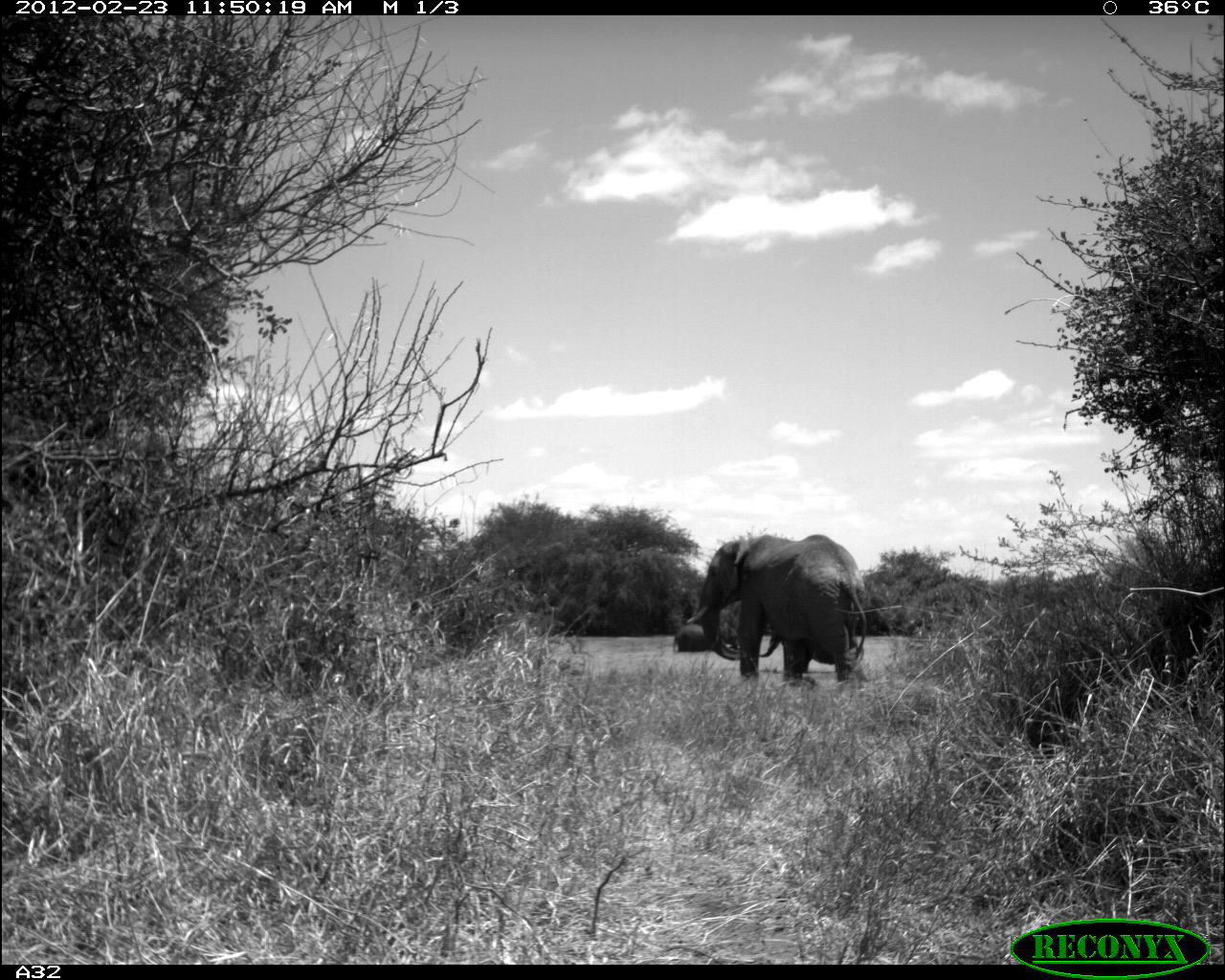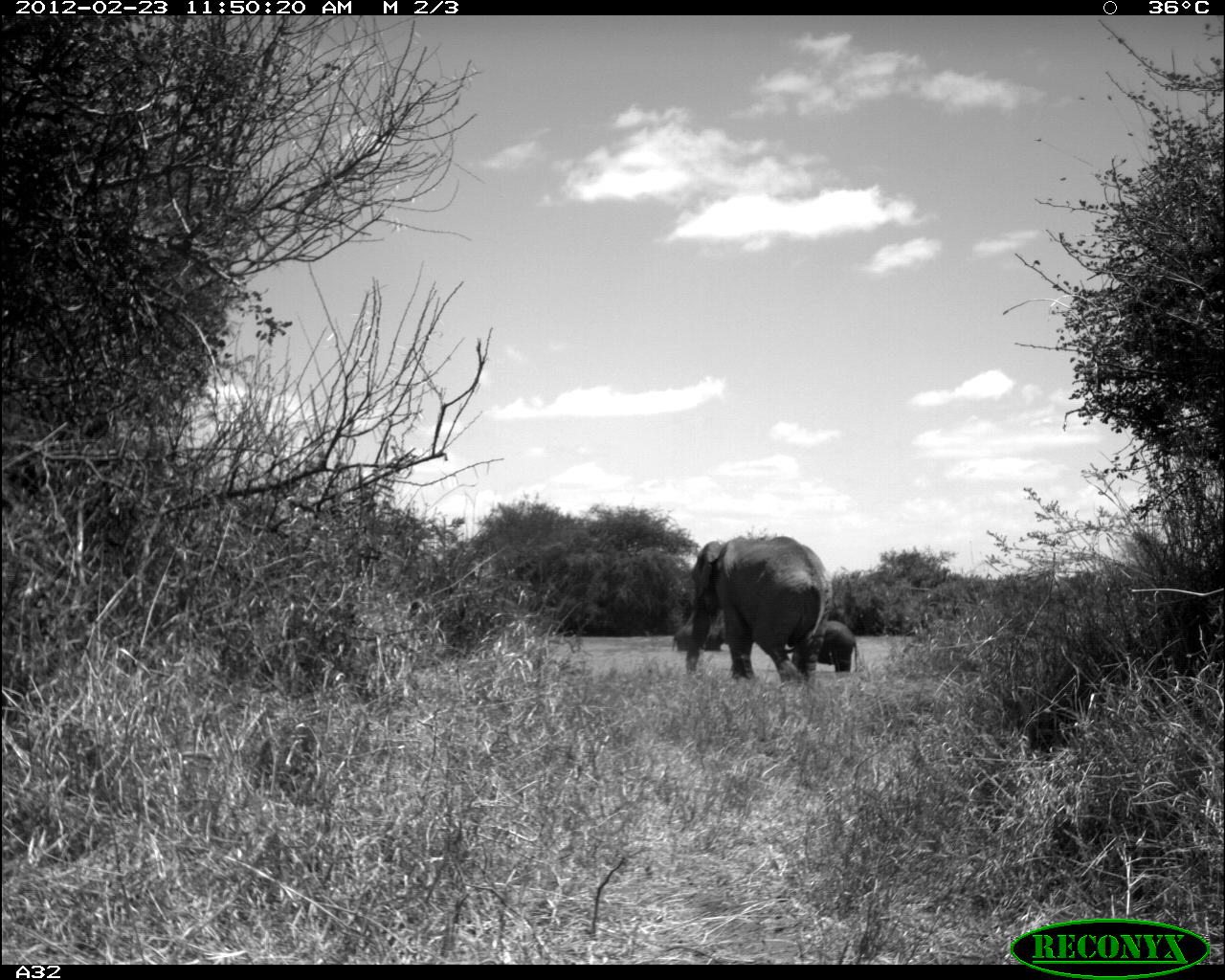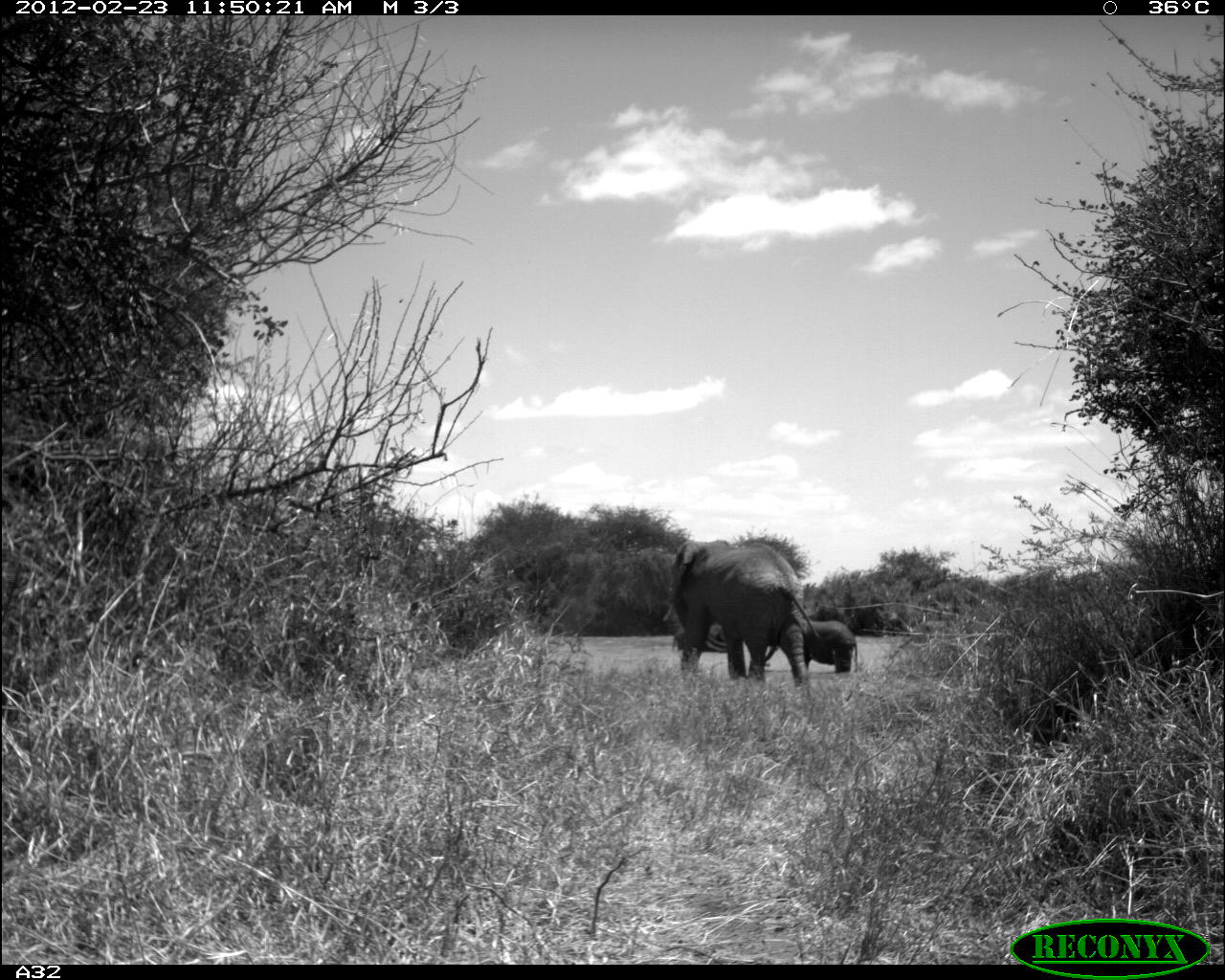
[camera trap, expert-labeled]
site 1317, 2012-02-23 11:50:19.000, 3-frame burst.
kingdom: Animalia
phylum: Chordata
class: Mammalia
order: Proboscidea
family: Elephantidae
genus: Loxodonta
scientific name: Loxodonta africana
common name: african bush elephant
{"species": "Loxodonta africana (african bush elephant)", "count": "3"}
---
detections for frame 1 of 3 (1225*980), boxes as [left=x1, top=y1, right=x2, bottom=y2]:
loxodonta africana: [left=685, top=535, right=867, bottom=686]; [left=672, top=622, right=738, bottom=656]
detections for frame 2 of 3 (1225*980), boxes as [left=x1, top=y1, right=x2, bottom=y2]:
loxodonta africana: [left=676, top=536, right=833, bottom=682]; [left=791, top=619, right=857, bottom=671]; [left=672, top=625, right=730, bottom=654]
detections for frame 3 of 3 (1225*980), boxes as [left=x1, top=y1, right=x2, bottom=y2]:
loxodonta africana: [left=668, top=538, right=826, bottom=689]; [left=765, top=617, right=859, bottom=673]; [left=671, top=623, right=729, bottom=652]